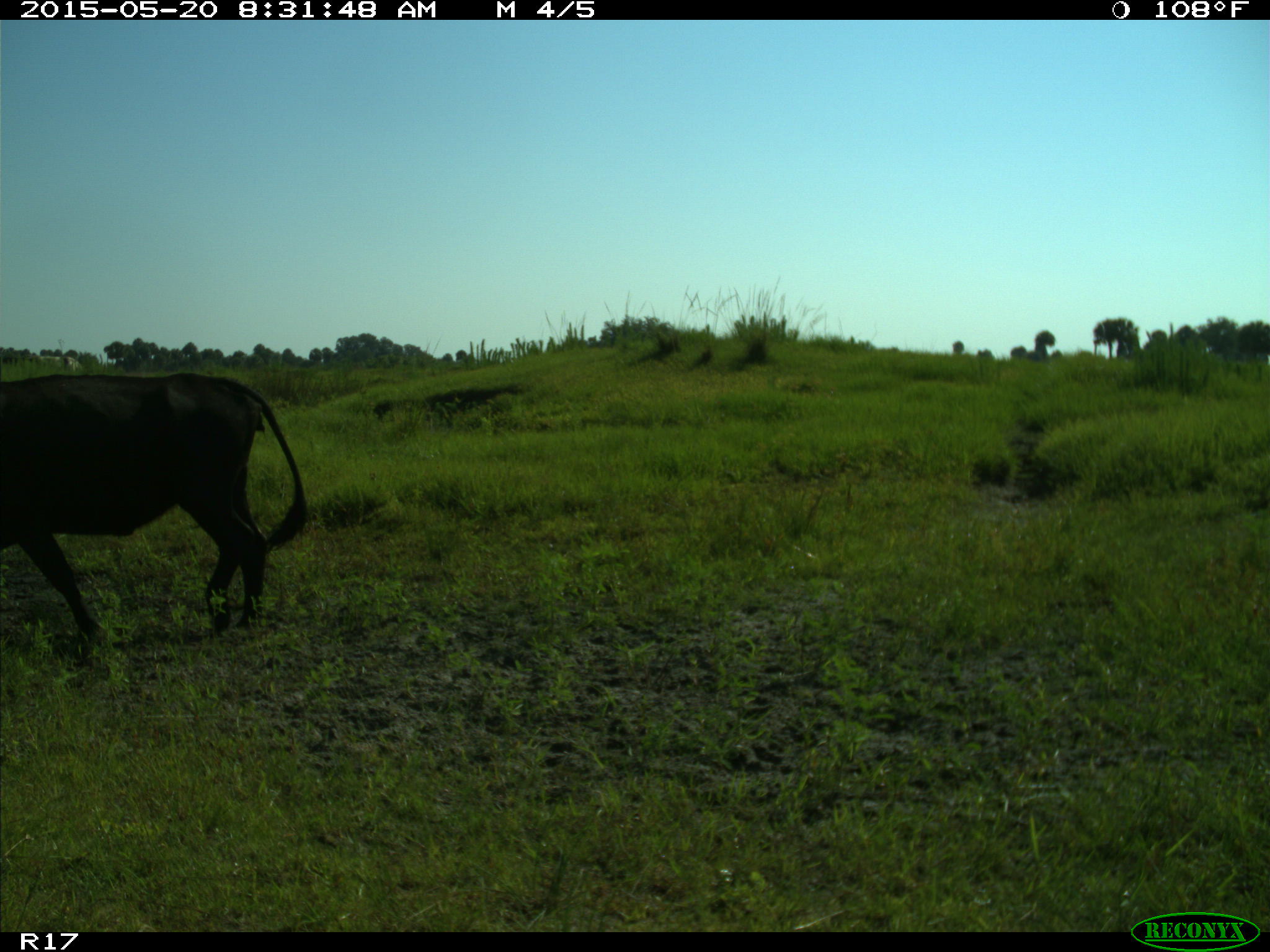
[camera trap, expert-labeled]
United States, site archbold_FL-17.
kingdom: Animalia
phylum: Chordata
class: Mammalia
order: Artiodactyla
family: Bovidae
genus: Bos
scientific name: Bos taurus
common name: domestic cow